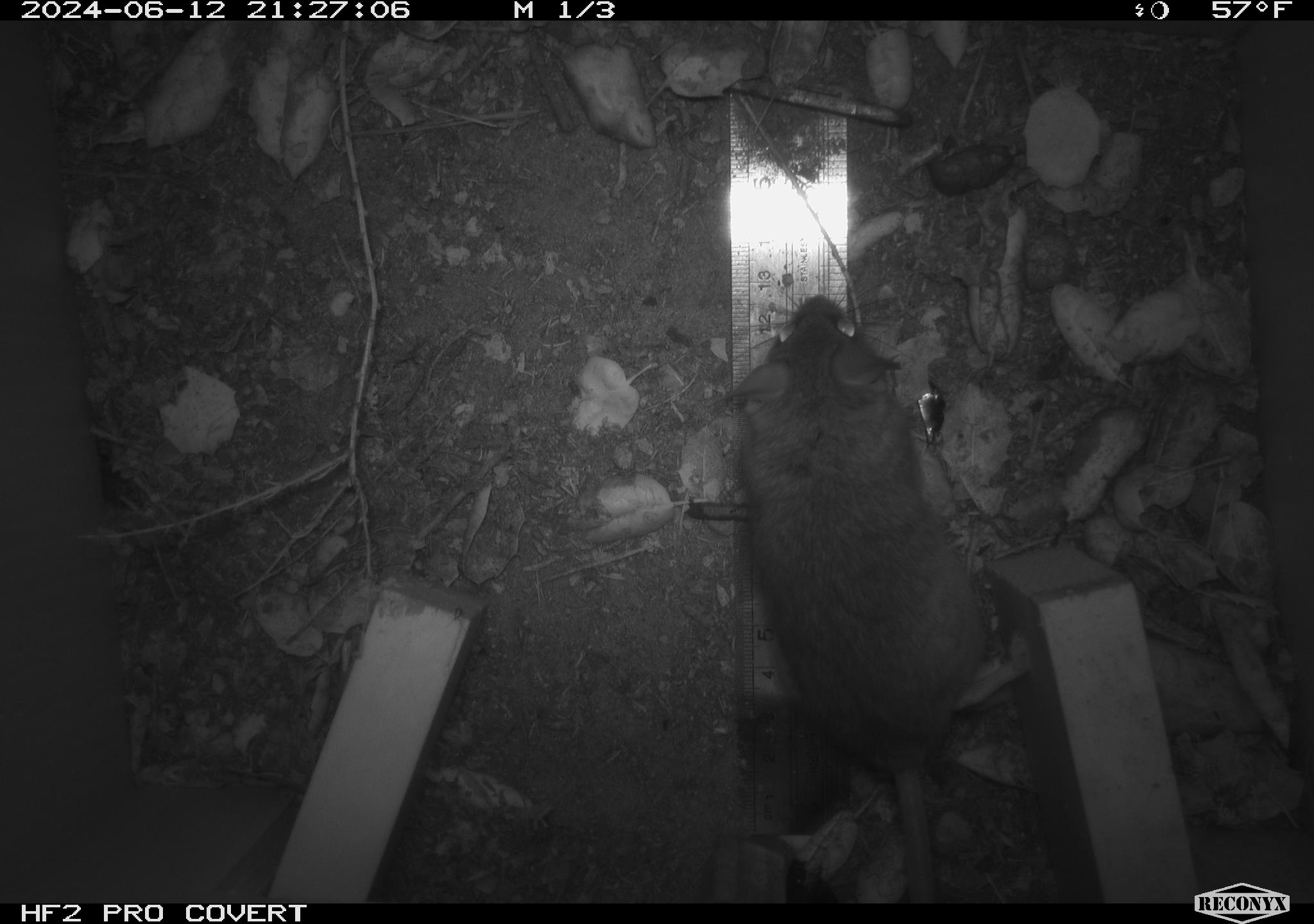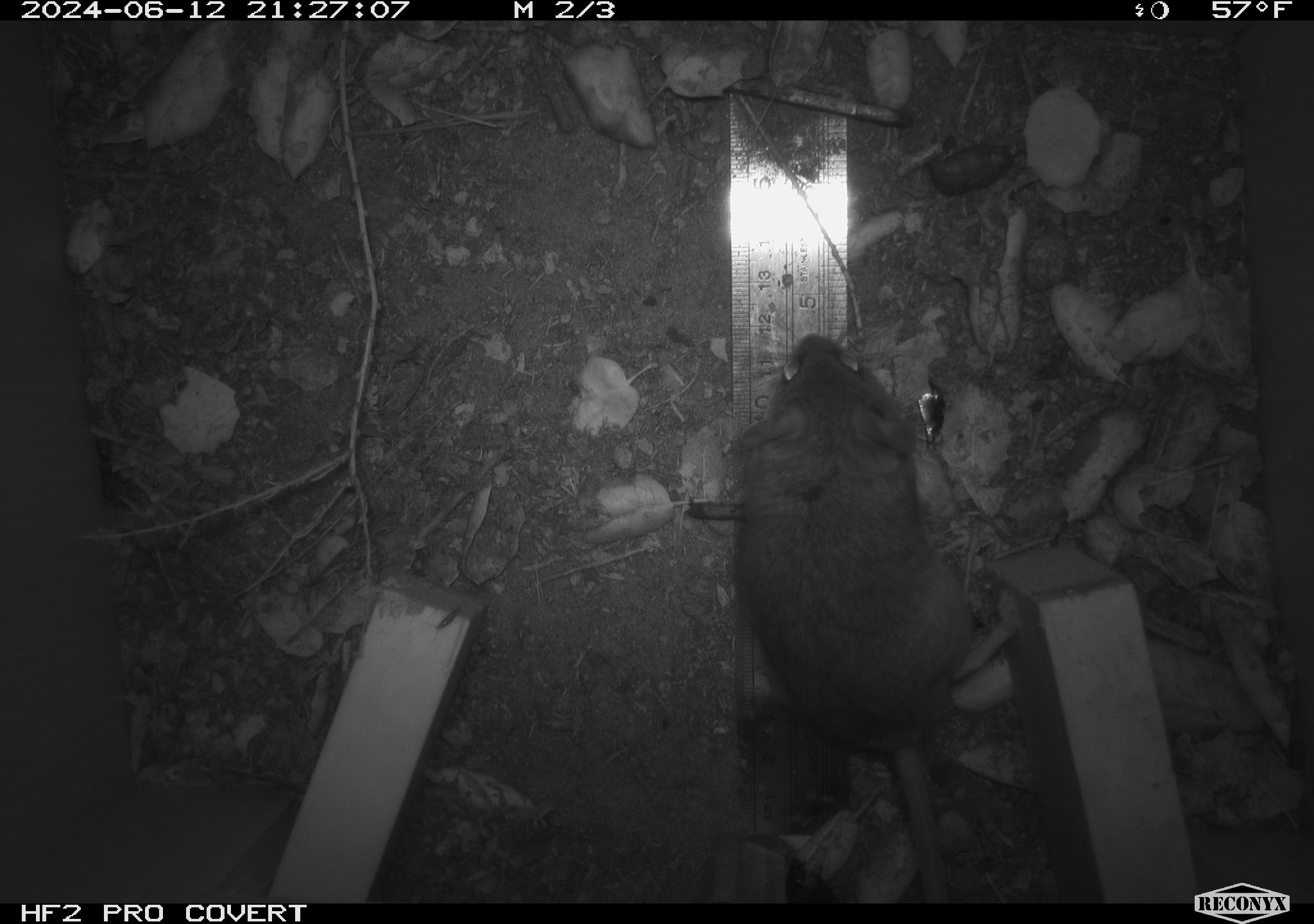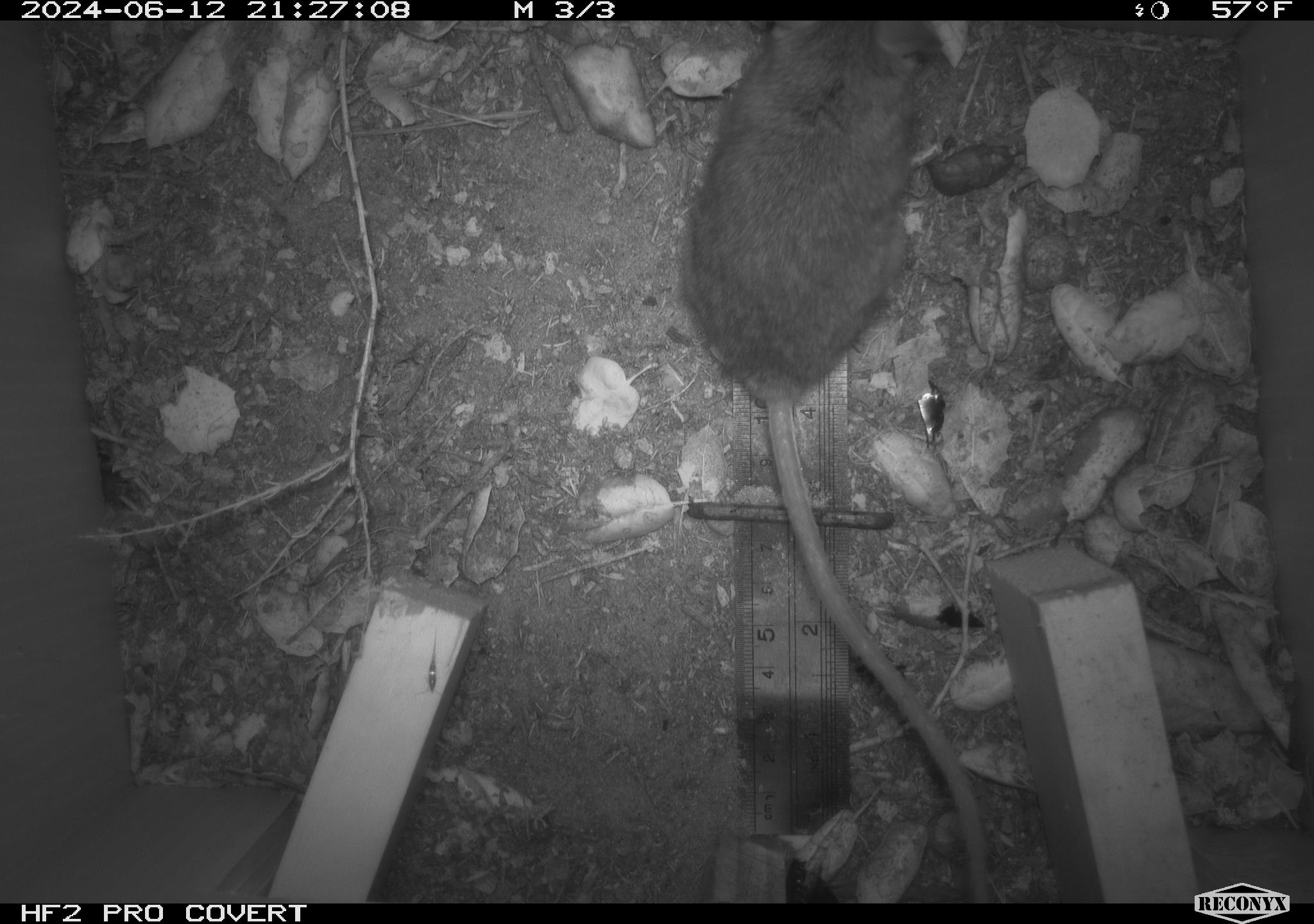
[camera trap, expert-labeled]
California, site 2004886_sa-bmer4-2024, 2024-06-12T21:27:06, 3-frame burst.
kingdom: Animalia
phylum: Chordata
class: Mammalia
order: Rodentia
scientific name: Rodentia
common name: woodrat or rat or mouse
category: woodrat or rat or mouse species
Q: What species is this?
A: Woodrat or rat or mouse species (woodrat or rat or mouse) (Rodentia).